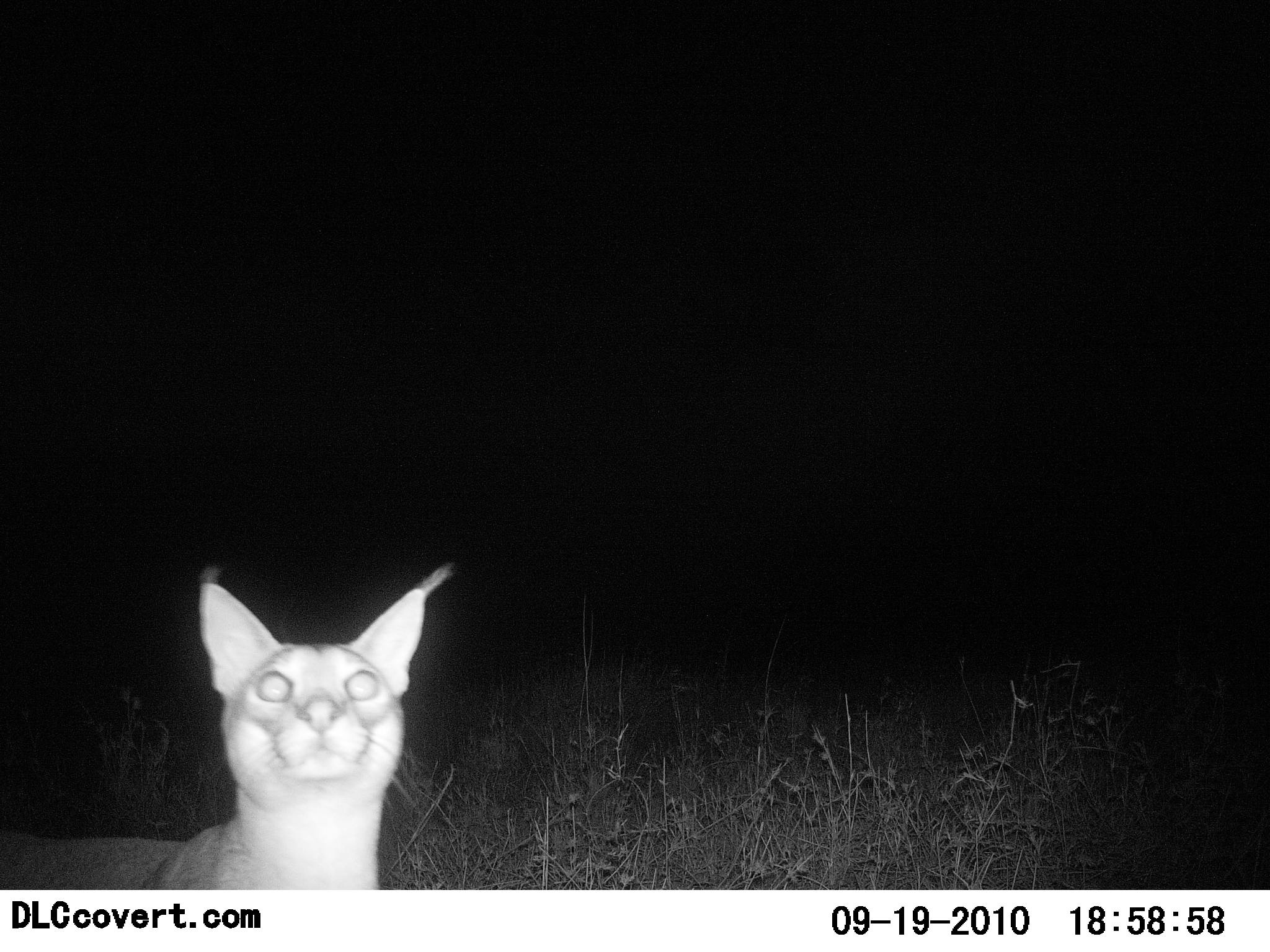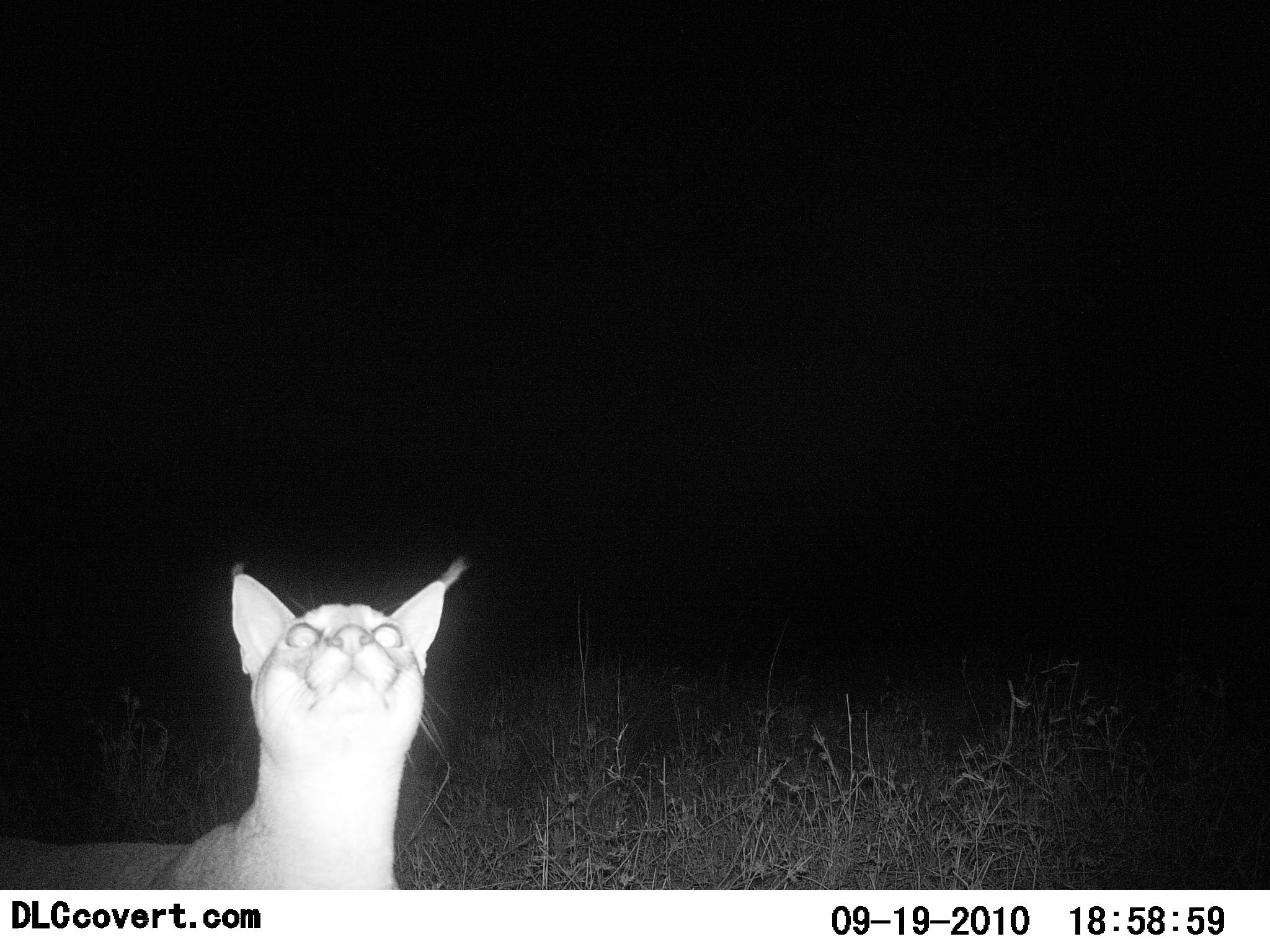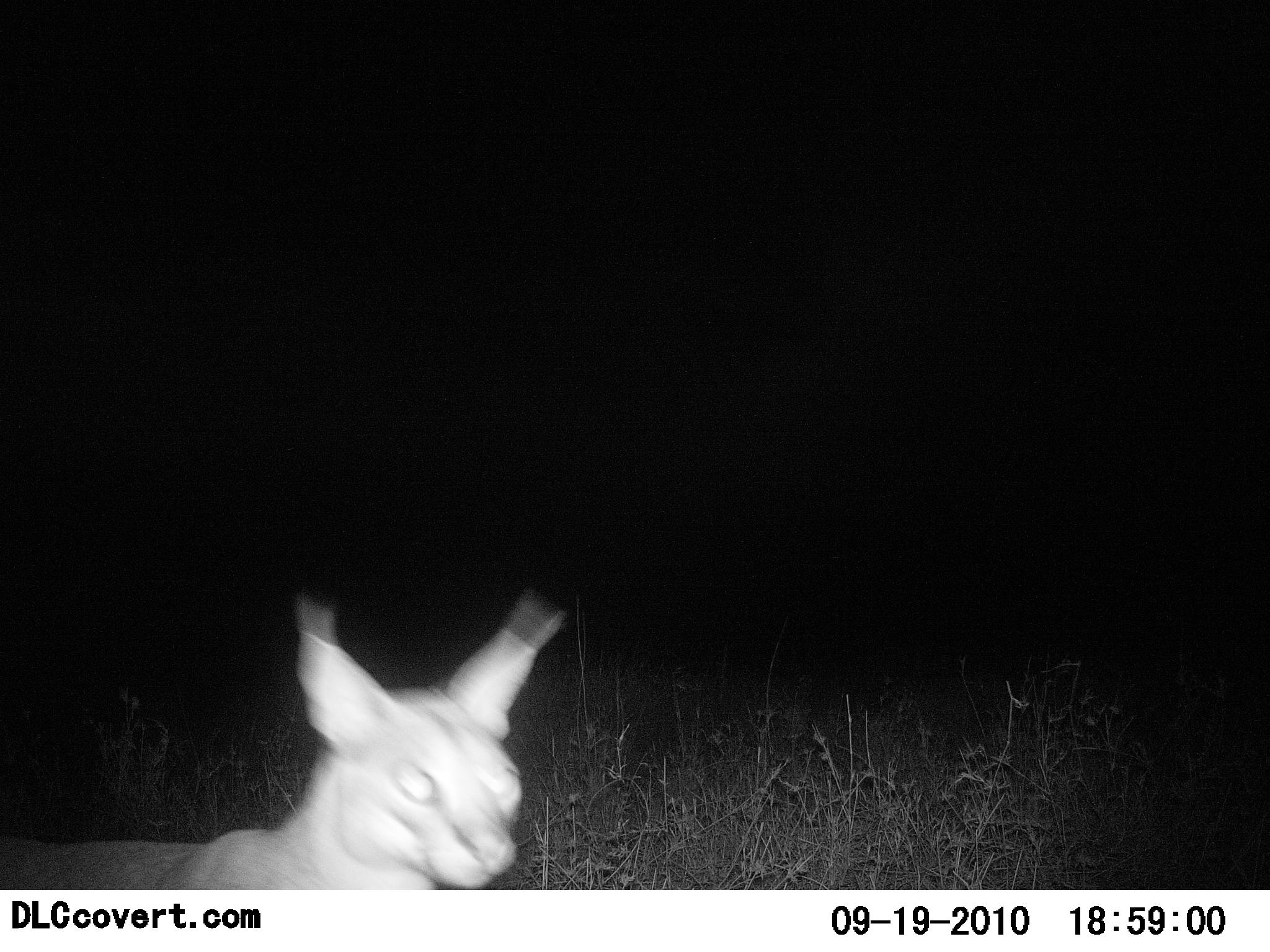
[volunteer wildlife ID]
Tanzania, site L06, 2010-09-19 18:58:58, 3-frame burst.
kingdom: Animalia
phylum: Chordata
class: Mammalia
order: Carnivora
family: Felidae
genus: Caracal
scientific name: Caracal caracal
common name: caracal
Caracal (Caracal caracal), count 1. Behavior (volunteer vote fractions): standing 69%, resting 0%, moving 12%, interacting 25%. Young present (vote fraction): 0%. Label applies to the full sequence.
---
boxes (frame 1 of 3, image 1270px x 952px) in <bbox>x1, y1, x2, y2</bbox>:
animal: <bbox>0, 560, 452, 887</bbox>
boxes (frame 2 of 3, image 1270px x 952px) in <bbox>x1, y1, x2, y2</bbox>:
animal: <bbox>0, 555, 469, 889</bbox>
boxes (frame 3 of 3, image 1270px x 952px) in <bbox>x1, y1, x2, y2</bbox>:
animal: <bbox>0, 586, 563, 887</bbox>